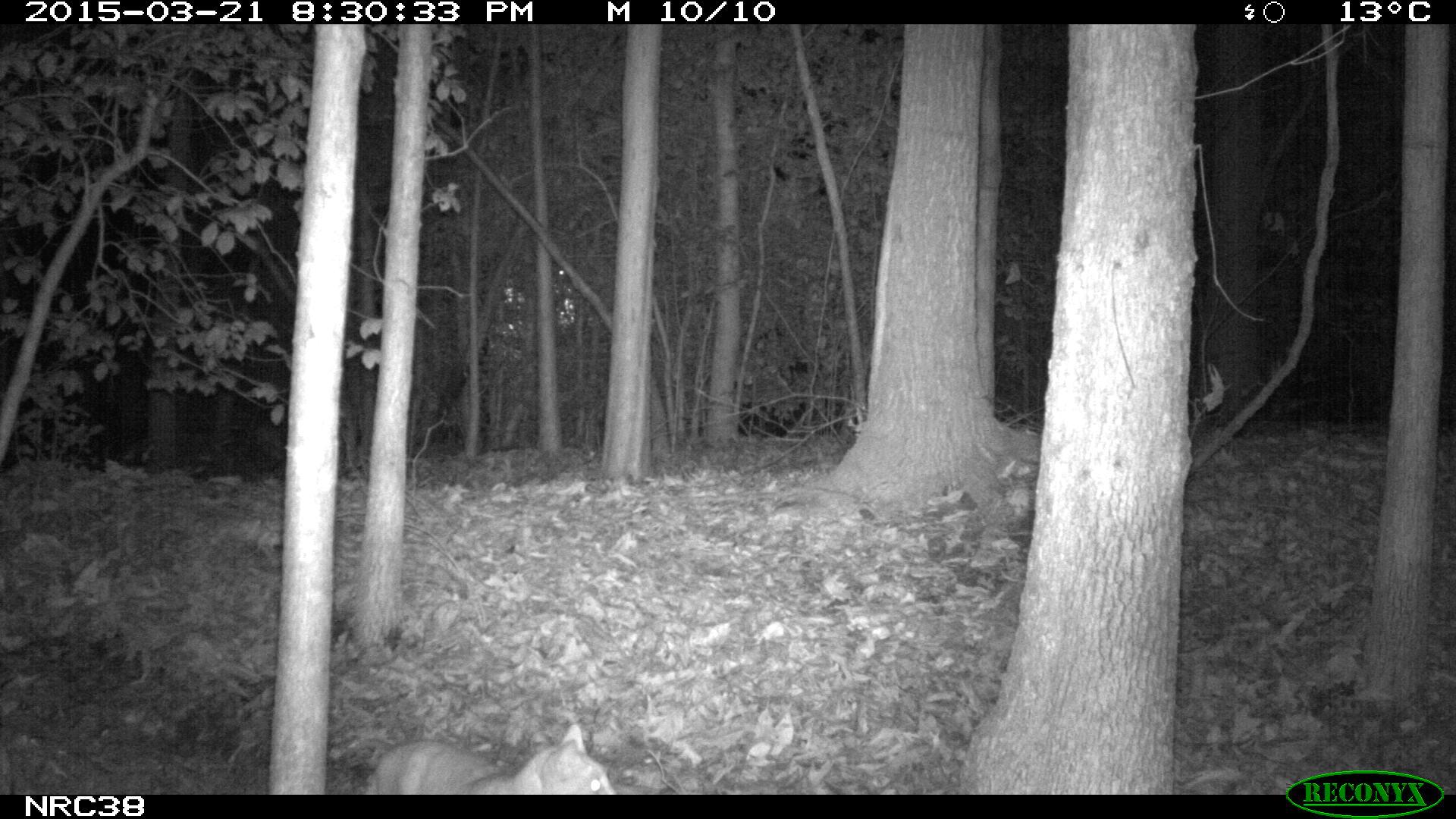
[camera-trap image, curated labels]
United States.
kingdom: Animalia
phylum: Chordata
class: Mammalia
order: Carnivora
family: Felidae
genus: Felis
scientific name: Felis catus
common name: domestic cat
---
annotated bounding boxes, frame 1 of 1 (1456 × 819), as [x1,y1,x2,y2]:
Domestic Cat: [357,718,629,798]